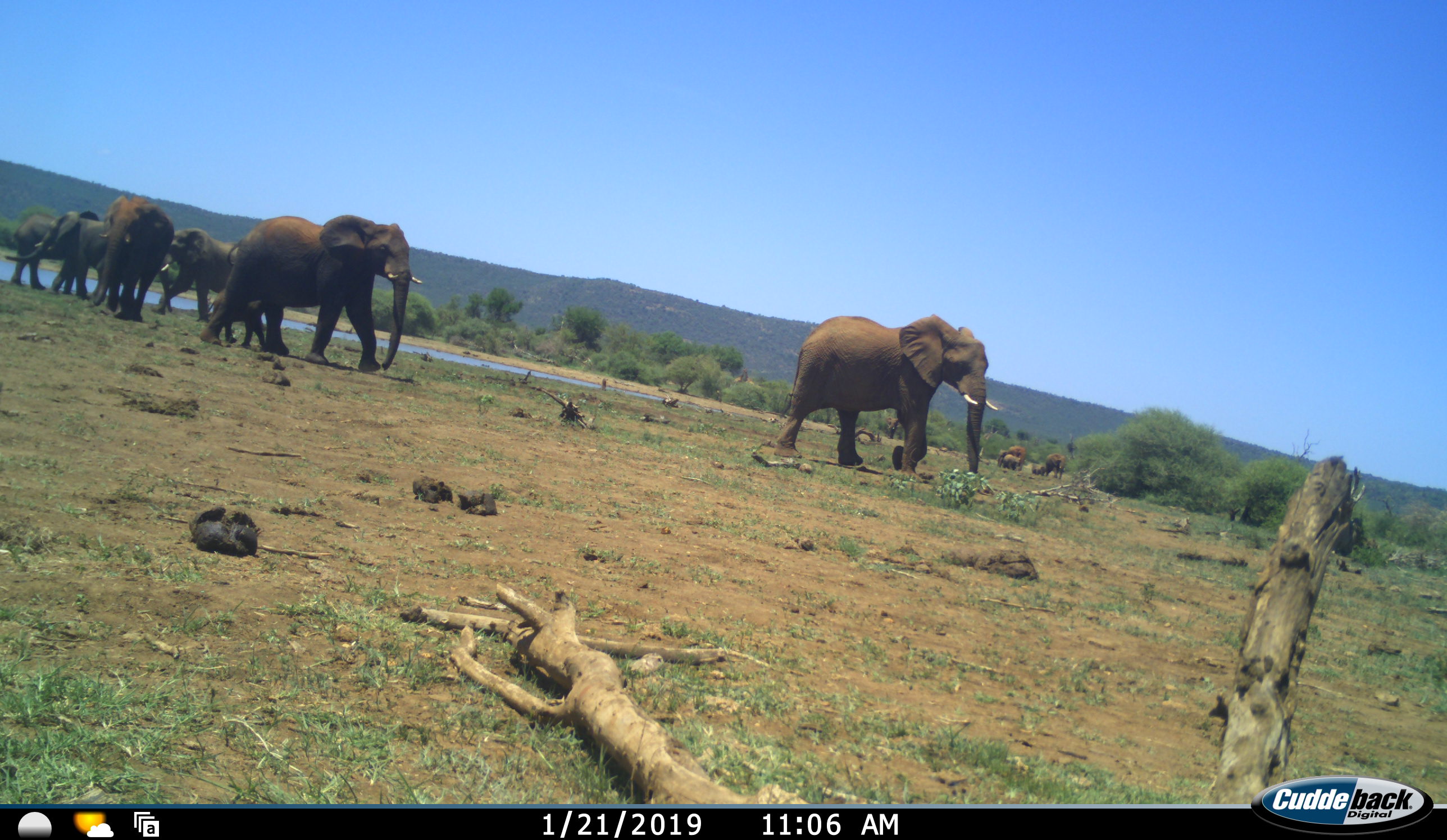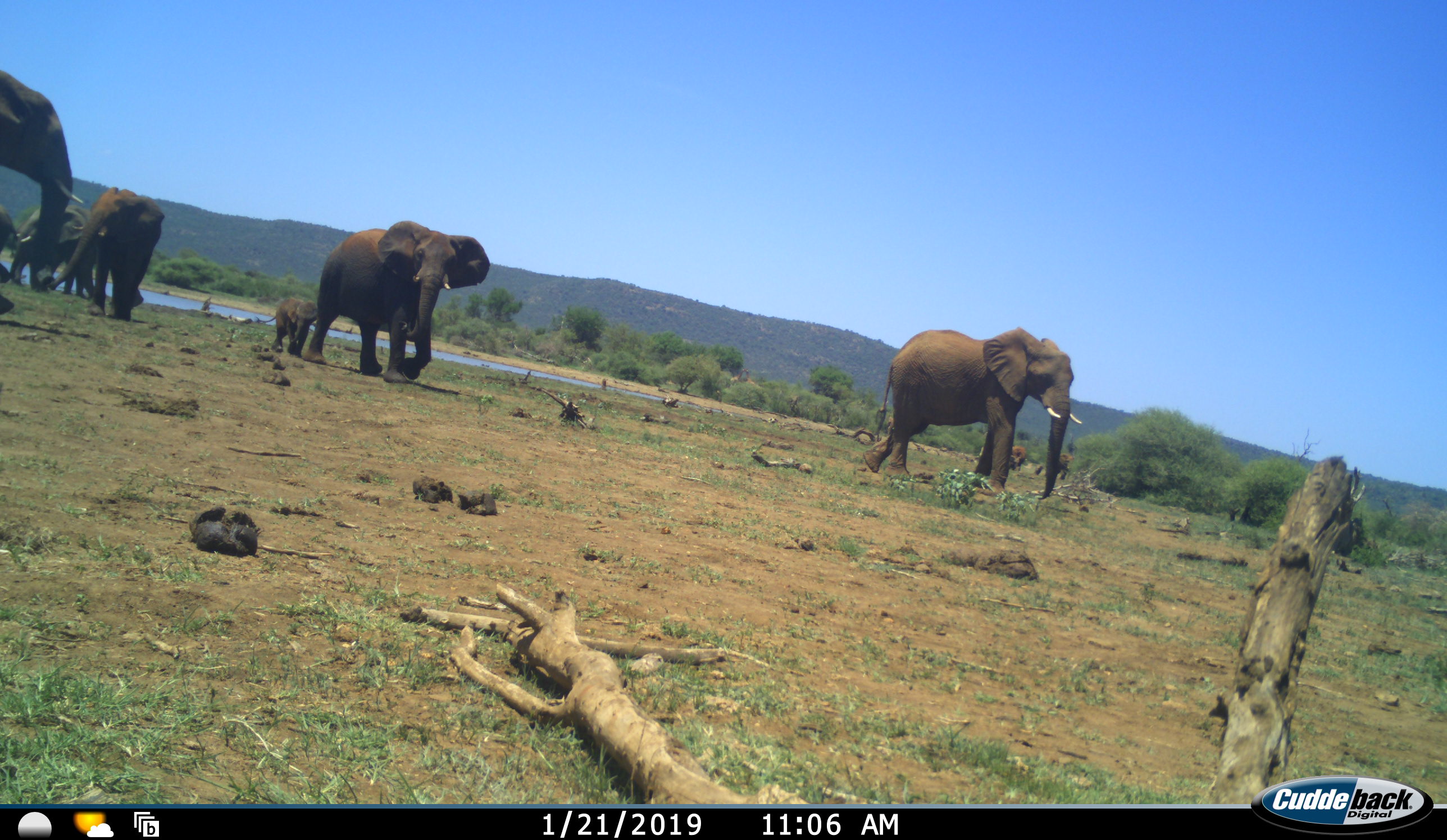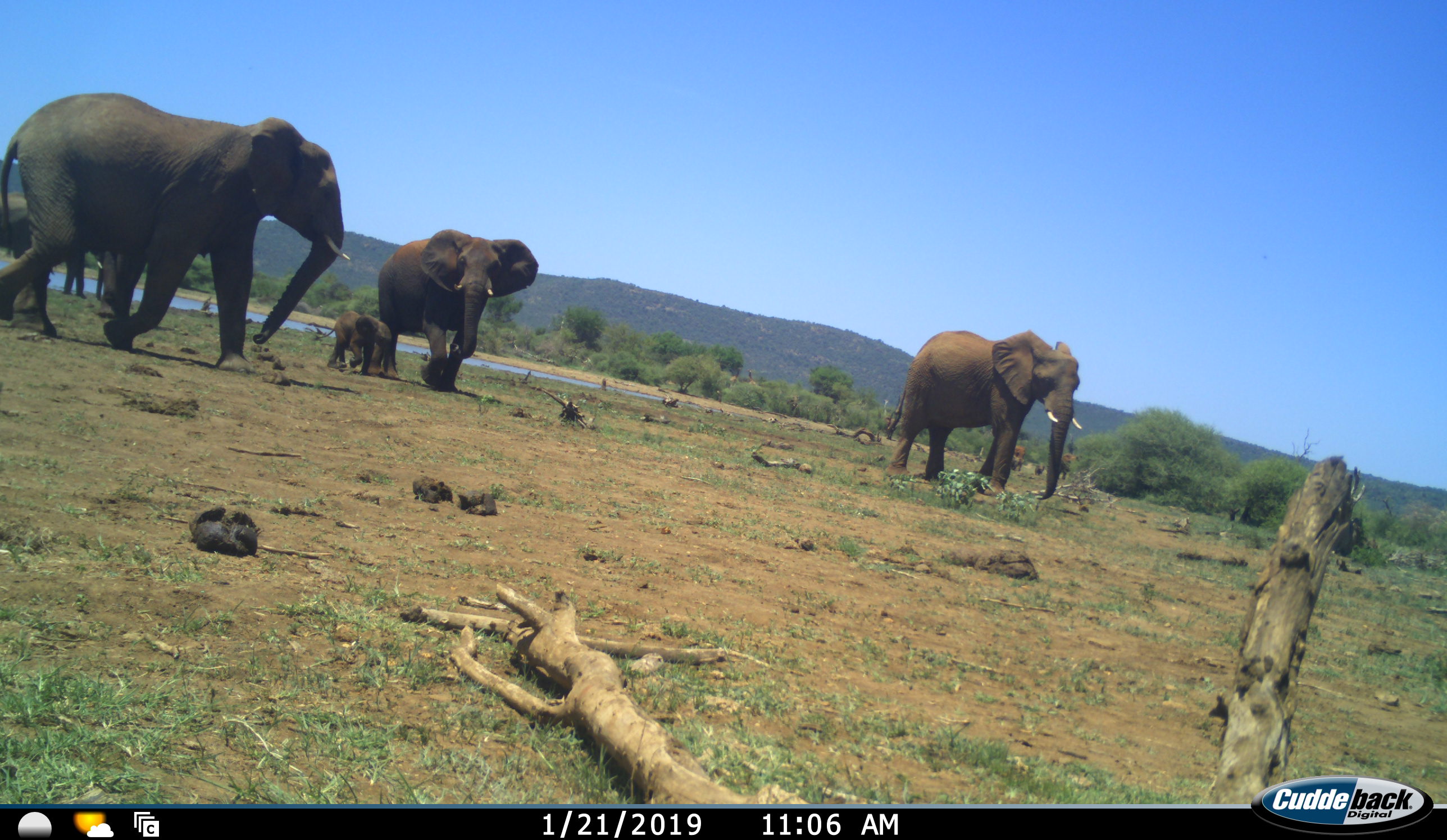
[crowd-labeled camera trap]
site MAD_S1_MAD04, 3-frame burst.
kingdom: Animalia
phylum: Chordata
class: Mammalia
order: Proboscidea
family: Elephantidae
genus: Loxodonta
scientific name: Loxodonta africana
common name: african bush elephant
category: elephant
Elephant (african bush elephant) (Loxodonta africana), count 11-50. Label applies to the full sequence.